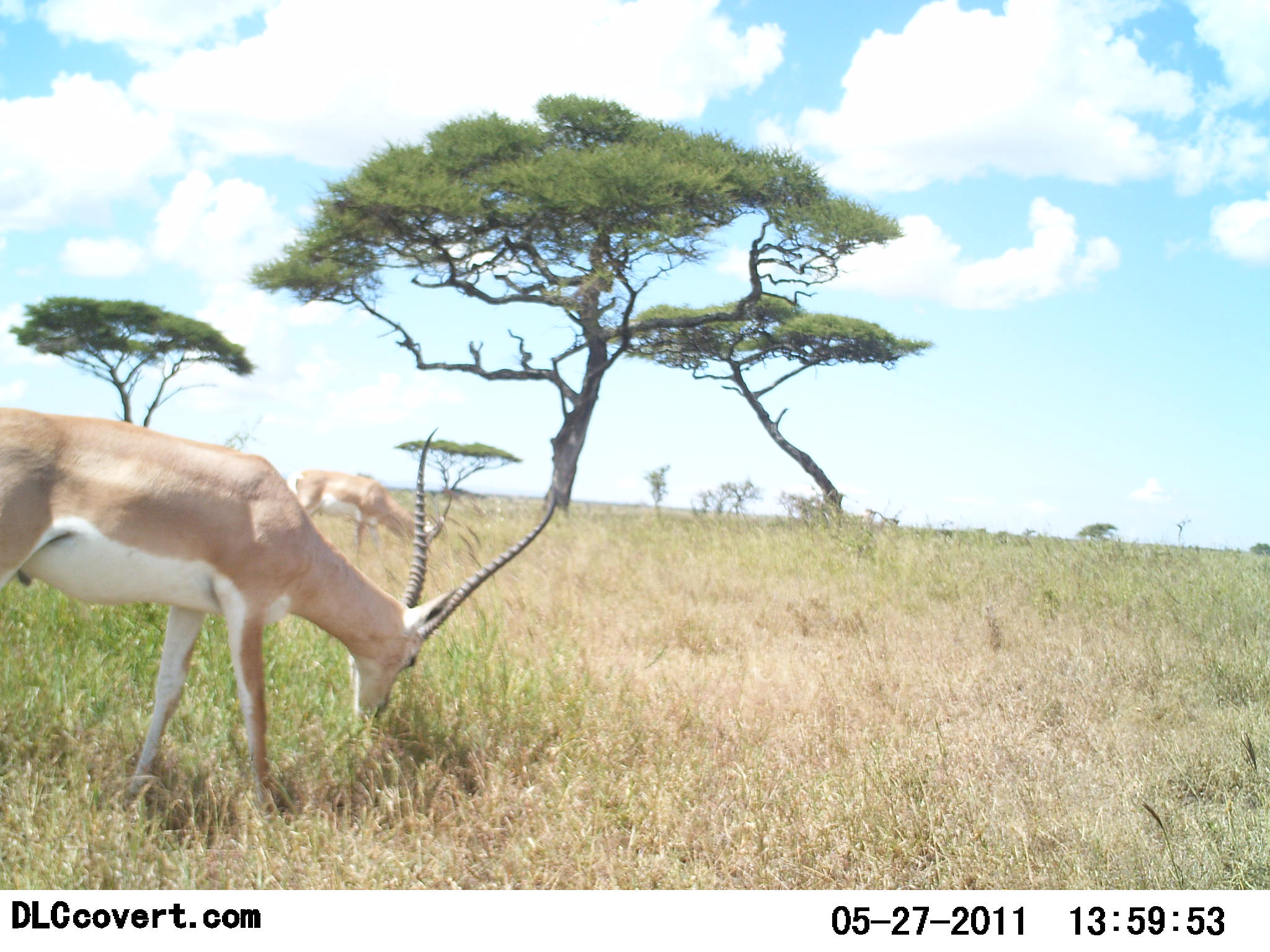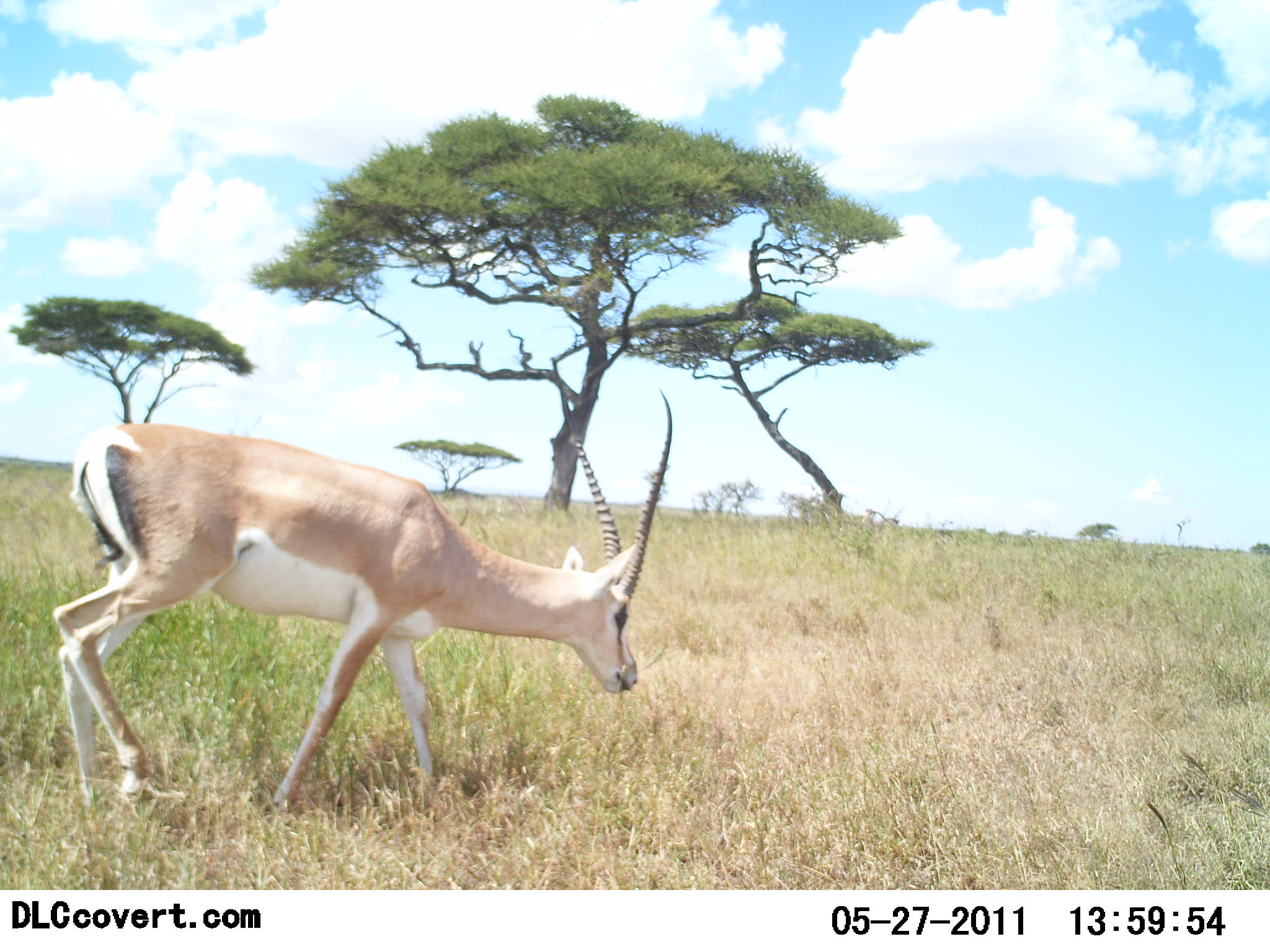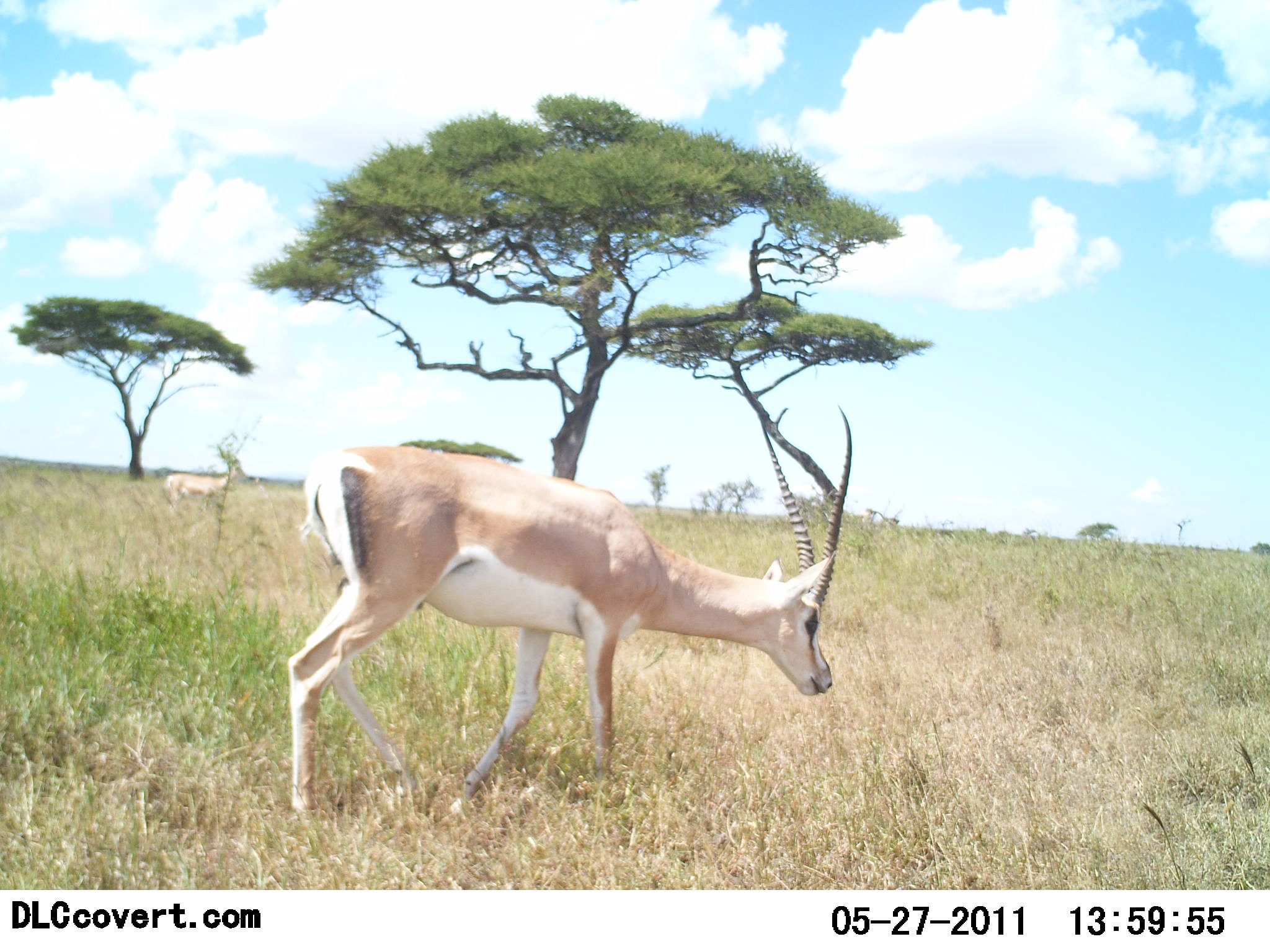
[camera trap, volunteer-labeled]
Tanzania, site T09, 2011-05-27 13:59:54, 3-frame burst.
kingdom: Animalia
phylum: Chordata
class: Mammalia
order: Artiodactyla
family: Bovidae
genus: Nanger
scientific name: Nanger granti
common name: grant's gazelle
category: gazellegrants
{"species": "gazellegrants (grant's gazelle) (Nanger granti)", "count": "1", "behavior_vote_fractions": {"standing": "18%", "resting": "0%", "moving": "91%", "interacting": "0%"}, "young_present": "0%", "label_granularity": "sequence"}